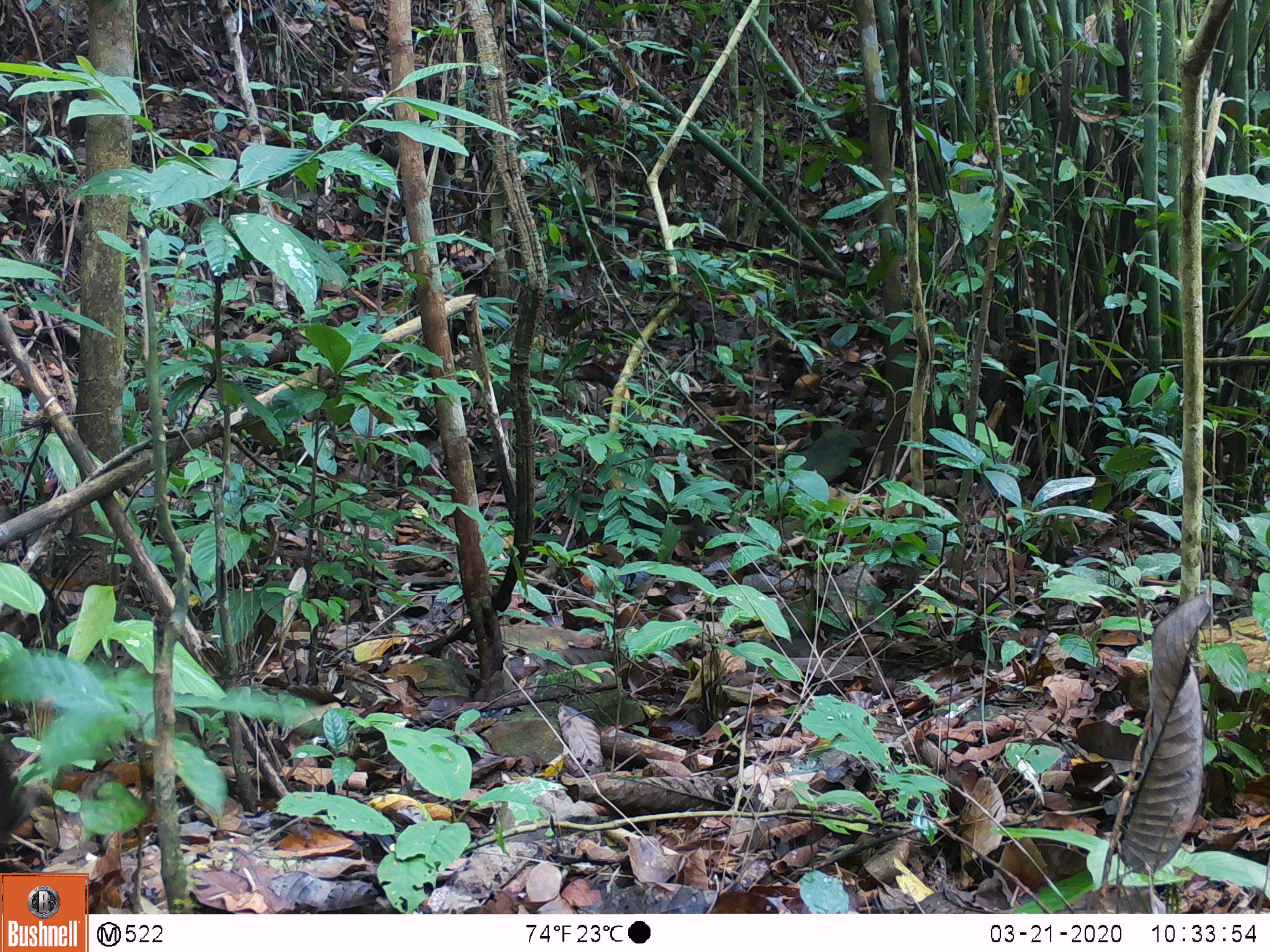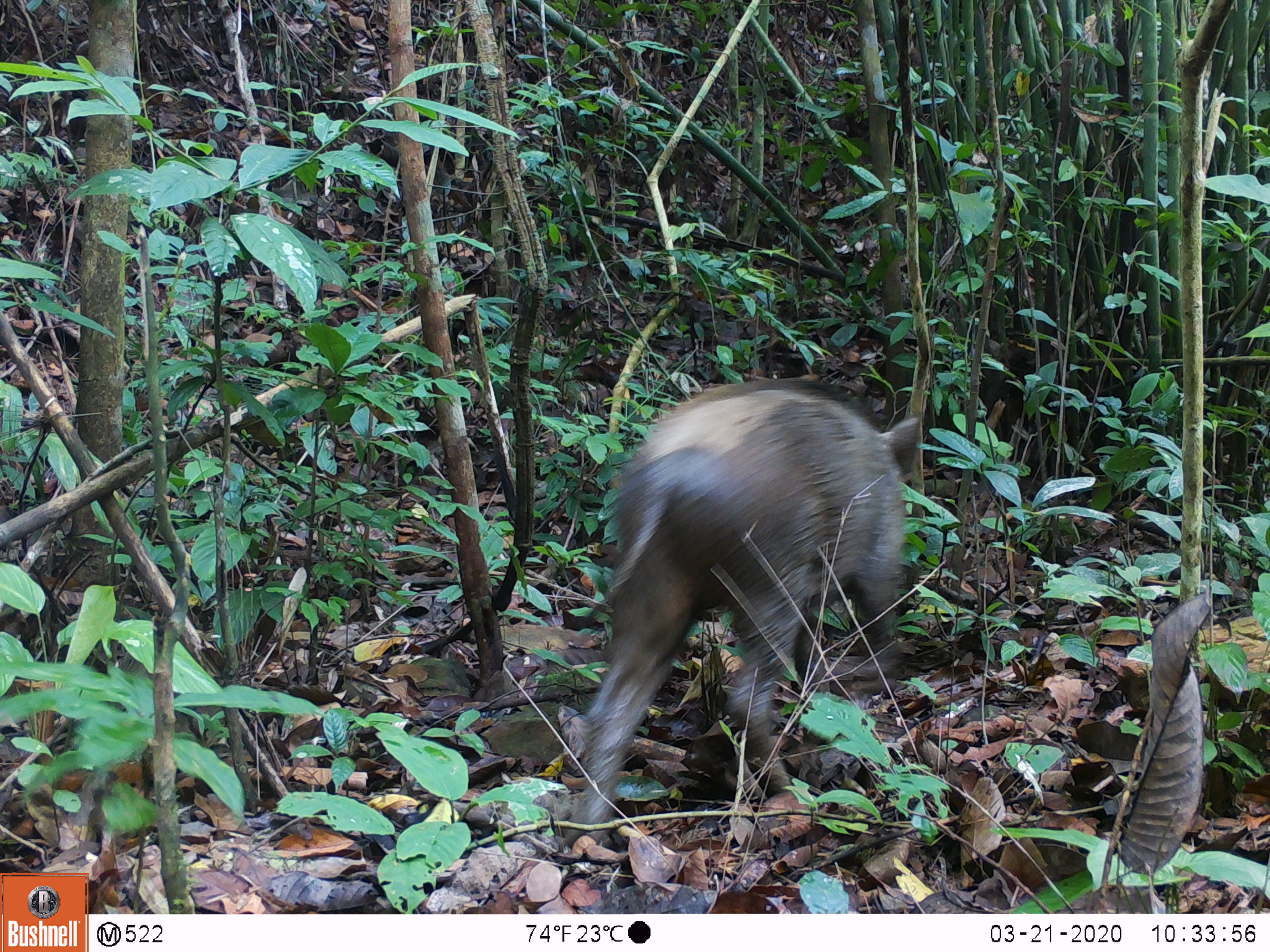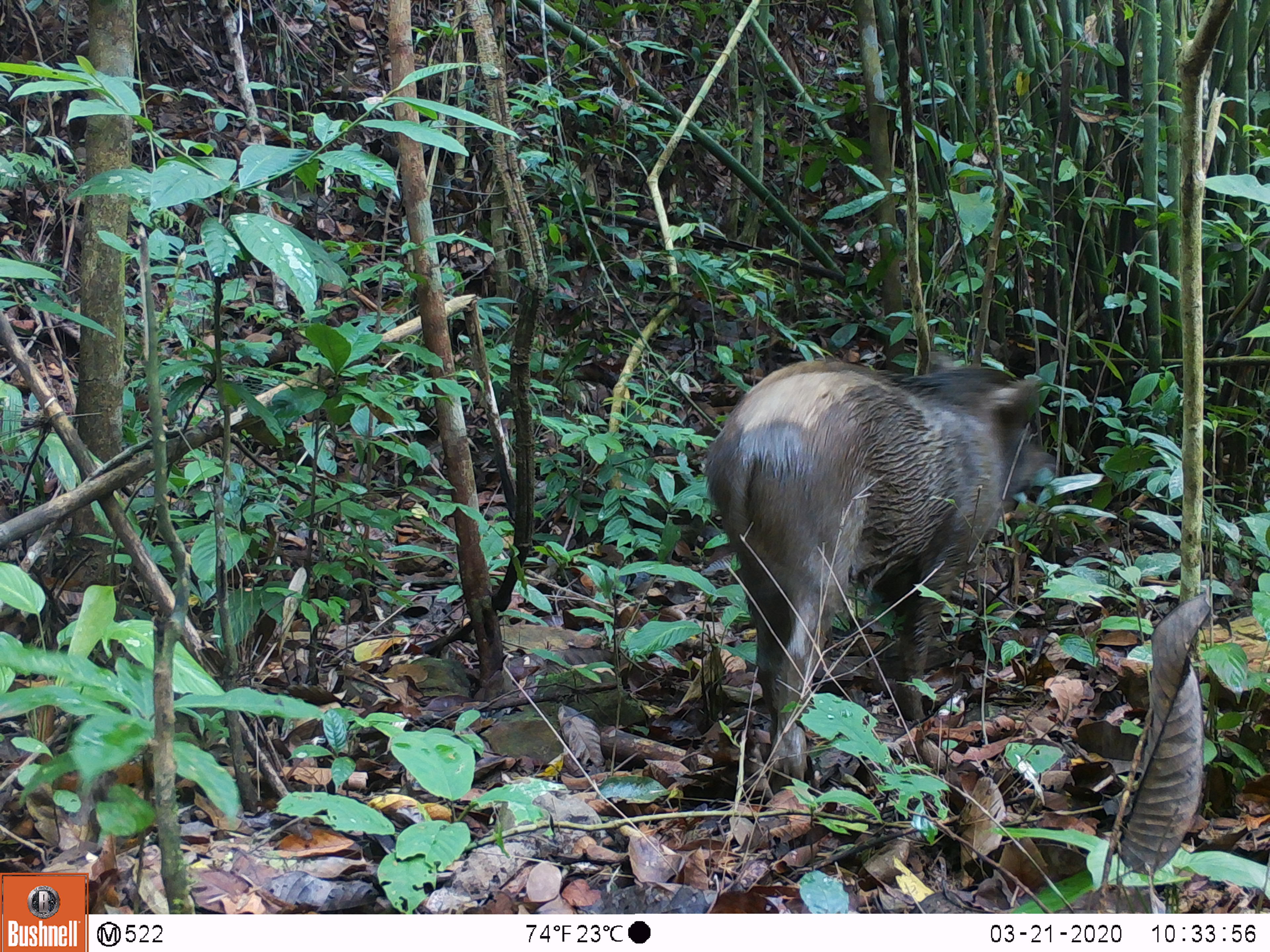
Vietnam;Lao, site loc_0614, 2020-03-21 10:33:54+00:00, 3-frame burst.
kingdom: Animalia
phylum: Chordata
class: Mammalia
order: Artiodactyla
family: Suidae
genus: Sus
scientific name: Sus scrofa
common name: eurasian wild pig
Eurasian wild pig (Sus scrofa). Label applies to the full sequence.